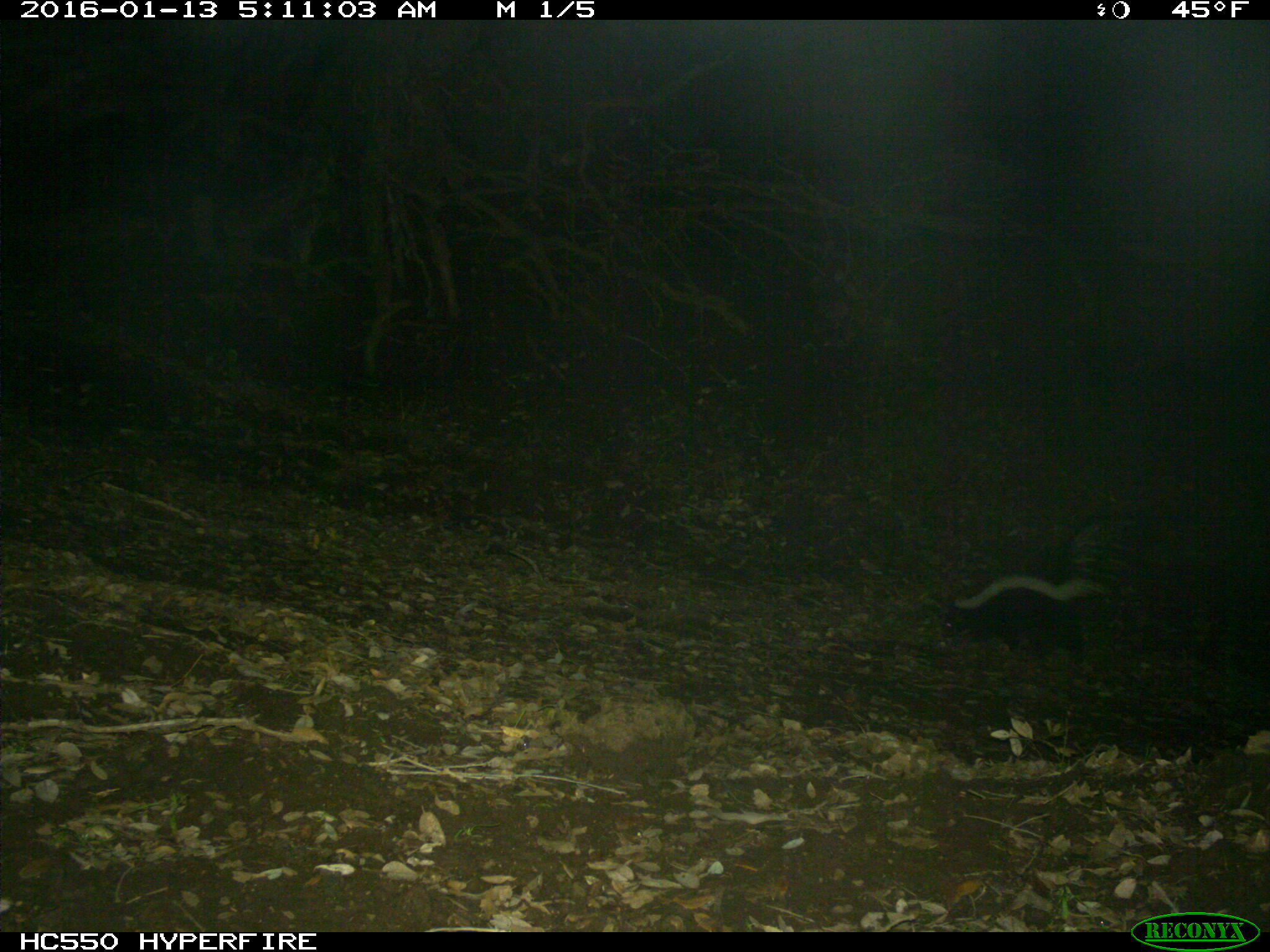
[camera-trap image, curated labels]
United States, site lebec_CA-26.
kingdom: Animalia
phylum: Chordata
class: Mammalia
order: Carnivora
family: Mephitidae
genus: Mephitis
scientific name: Mephitis mephitis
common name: striped skunk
Mephitis mephitis (striped skunk).